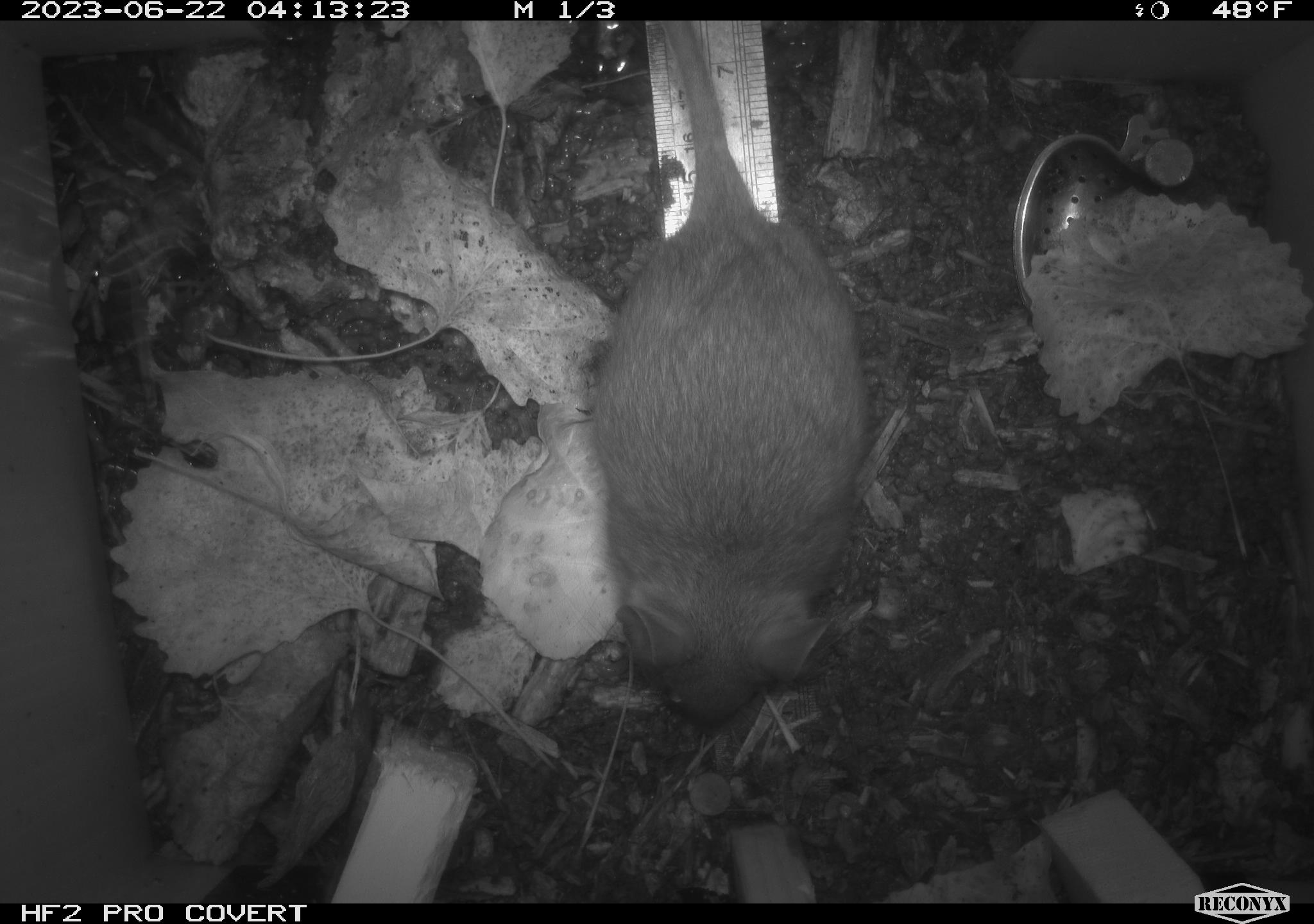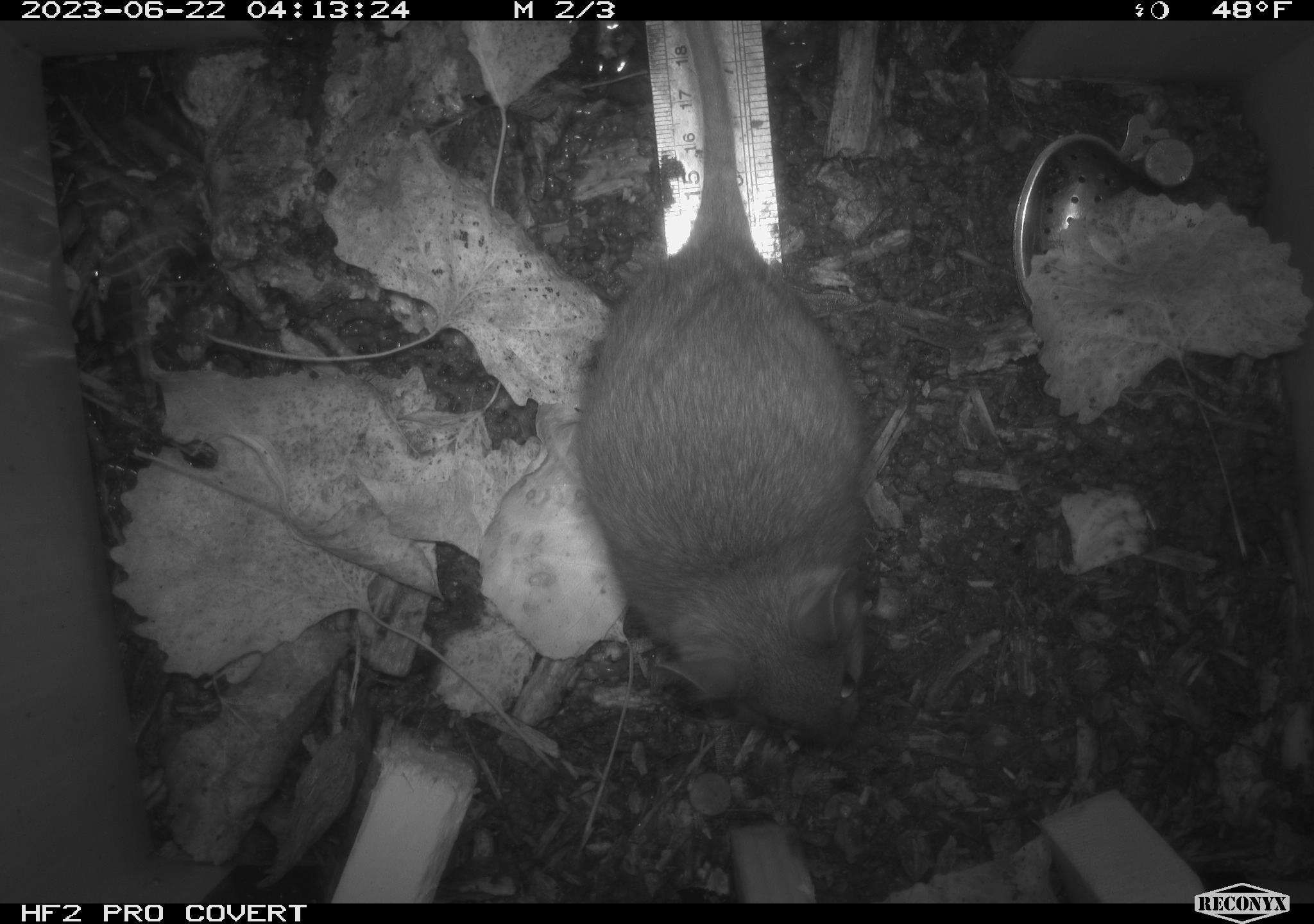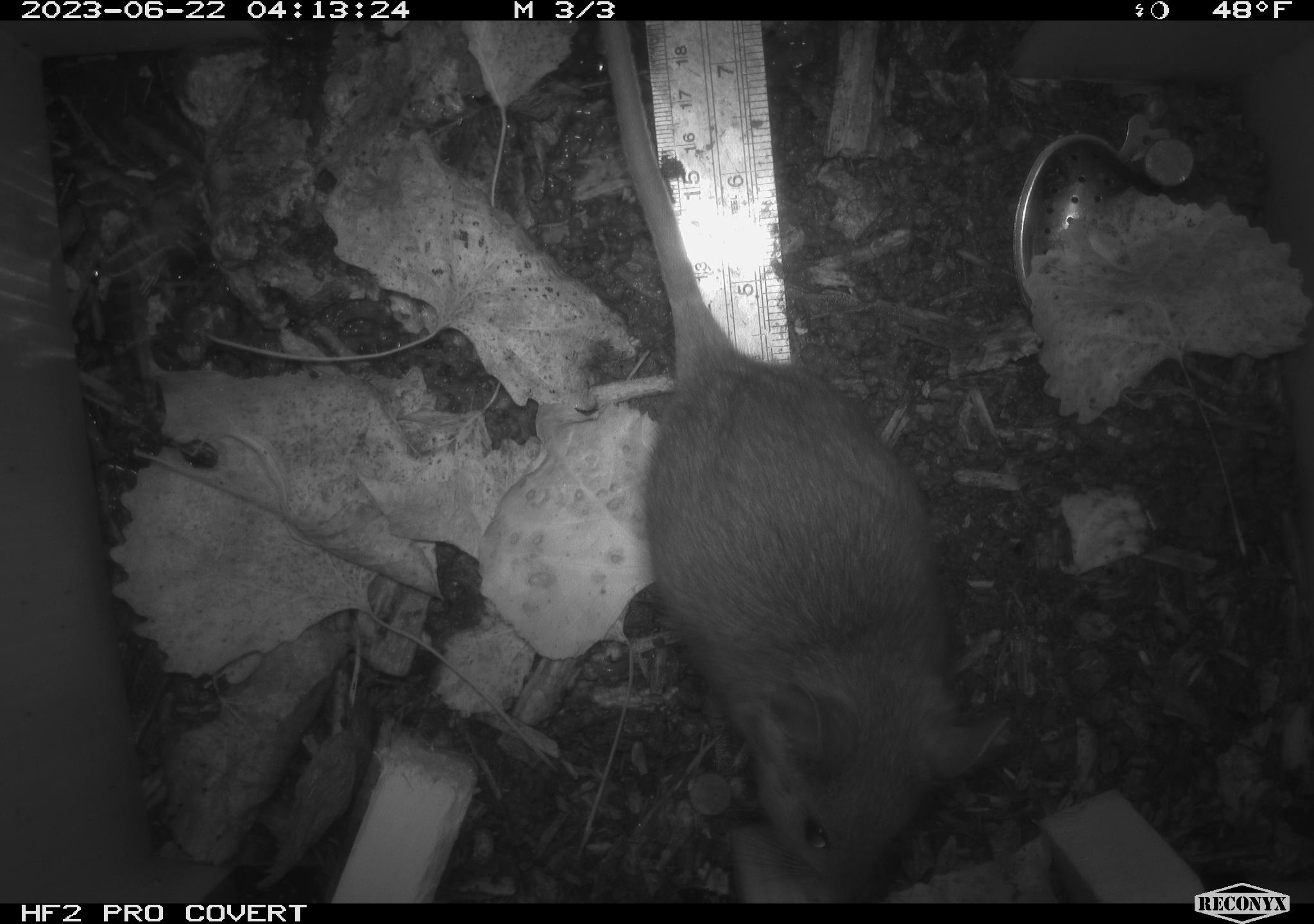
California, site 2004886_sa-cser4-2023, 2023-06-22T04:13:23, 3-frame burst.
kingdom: Animalia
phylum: Chordata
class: Mammalia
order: Rodentia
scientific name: Rodentia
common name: woodrat or rat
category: woodrat or rat species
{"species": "woodrat or rat species (woodrat or rat) (Rodentia)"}